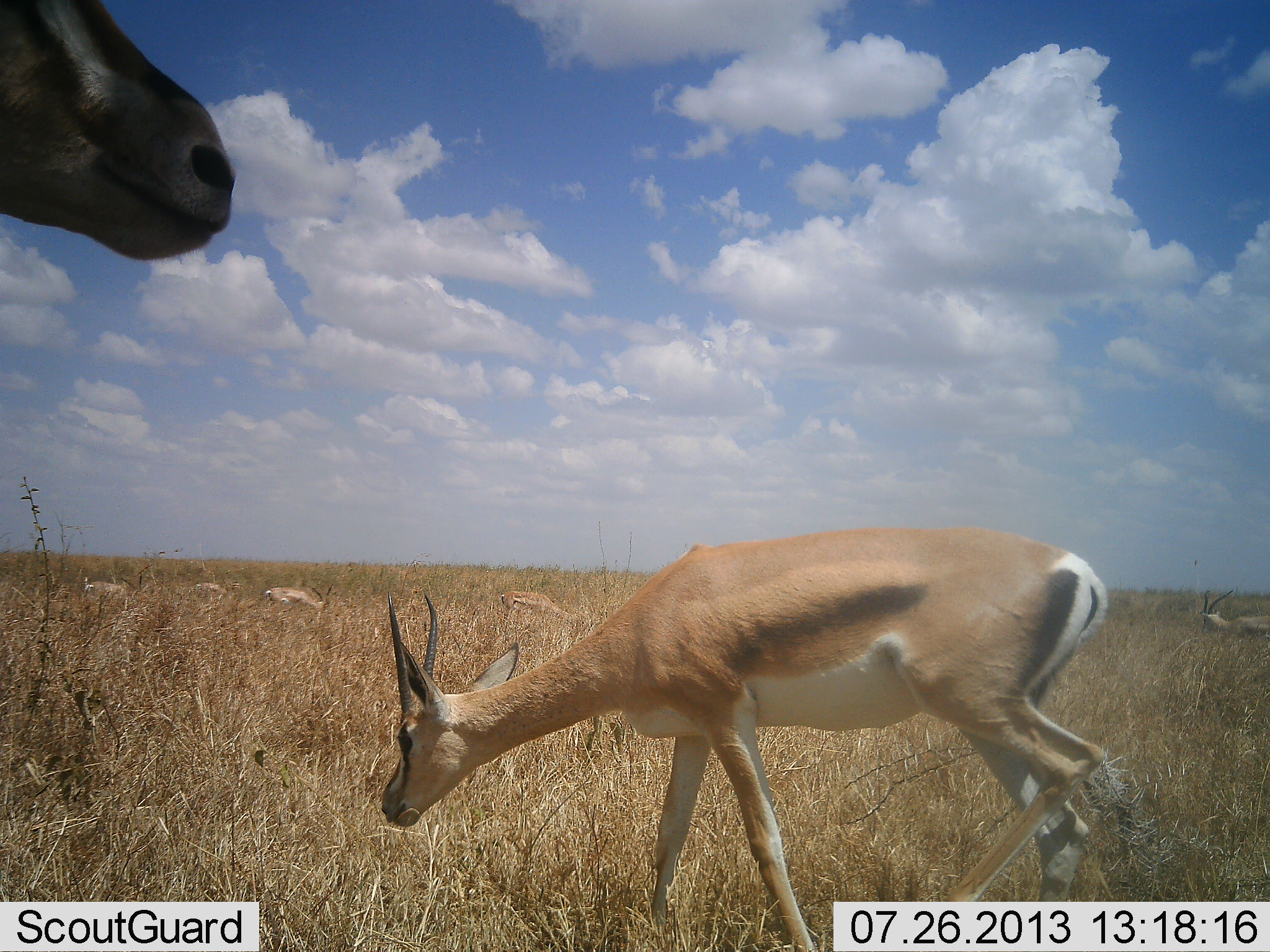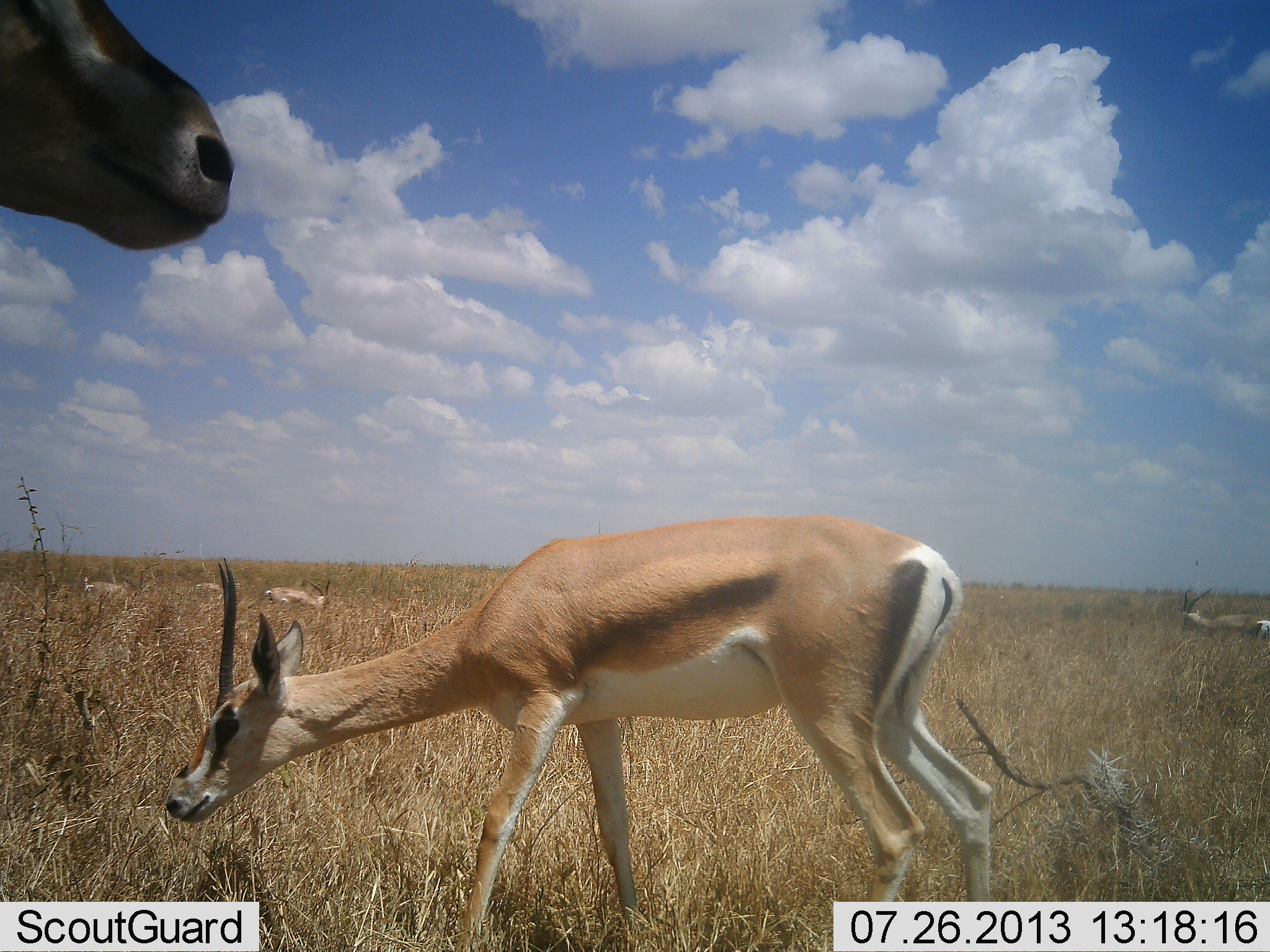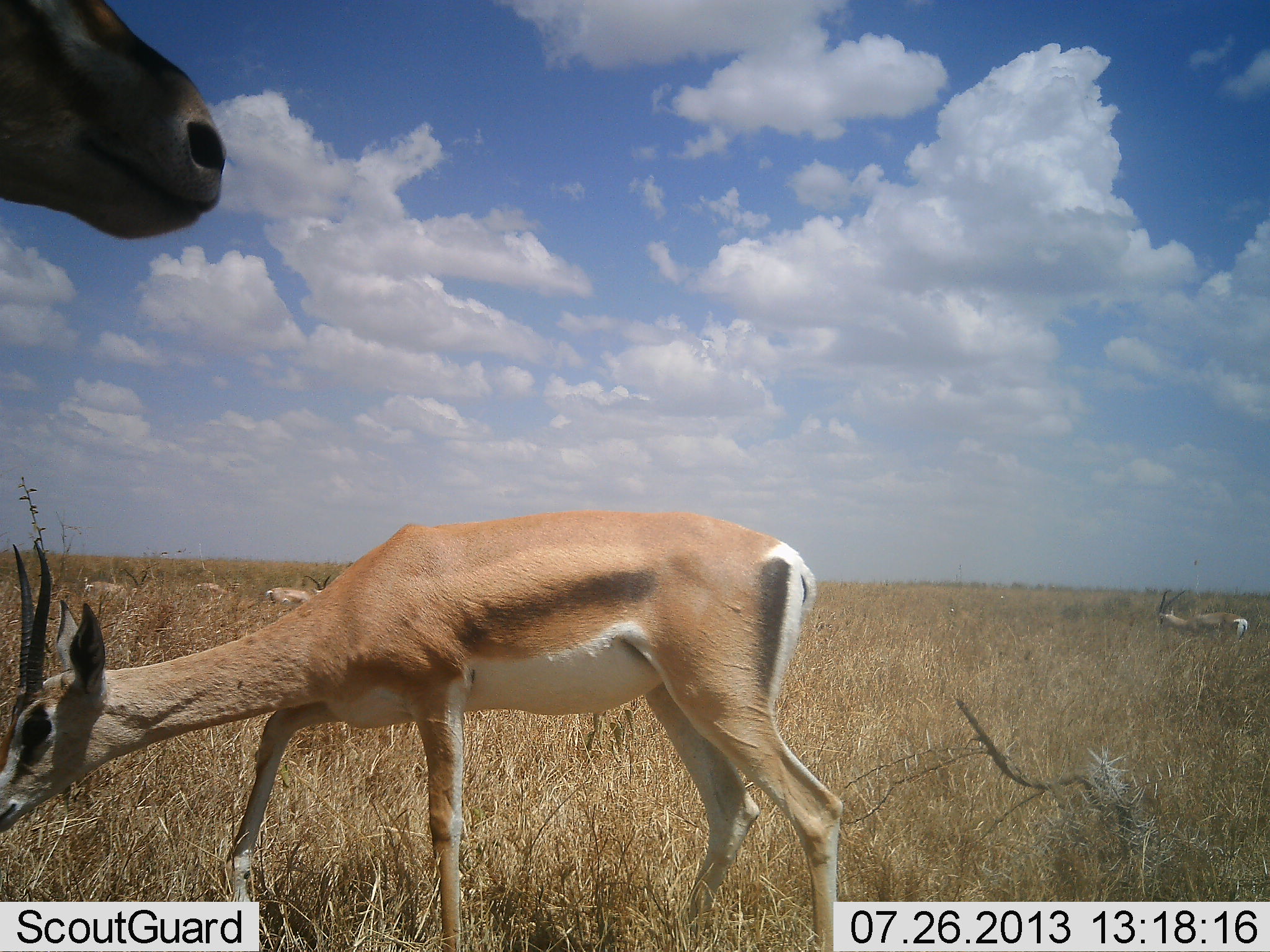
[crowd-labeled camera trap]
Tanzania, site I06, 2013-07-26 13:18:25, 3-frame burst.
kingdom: Animalia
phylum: Chordata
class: Mammalia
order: Artiodactyla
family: Bovidae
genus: Nanger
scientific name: Nanger granti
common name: grant's gazelle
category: gazellegrants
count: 6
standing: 70%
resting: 0%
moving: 65%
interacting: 0%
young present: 4%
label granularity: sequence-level